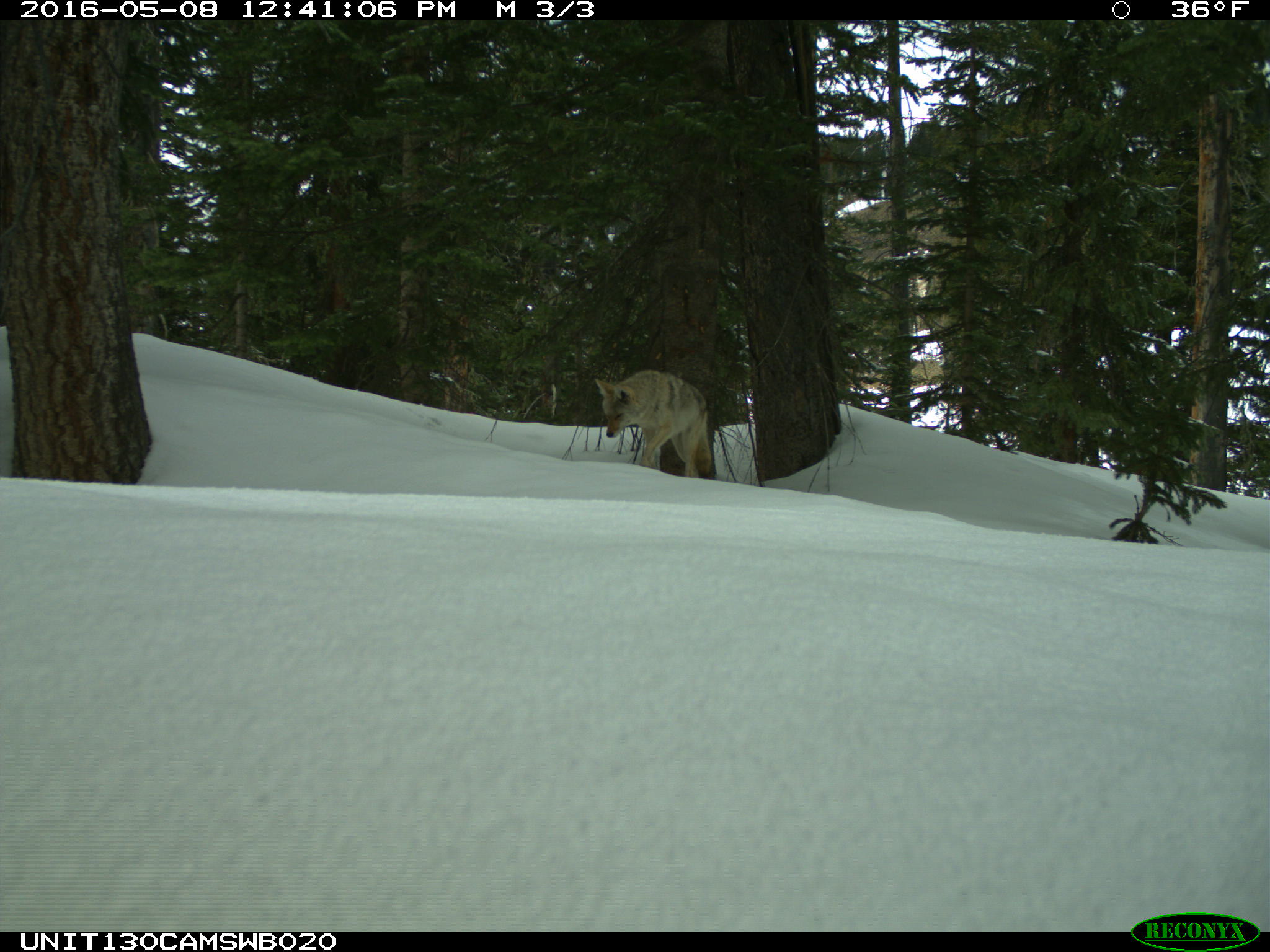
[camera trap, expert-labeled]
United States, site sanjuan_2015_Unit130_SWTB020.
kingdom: Animalia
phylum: Chordata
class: Mammalia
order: Carnivora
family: Canidae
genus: Canis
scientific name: Canis latrans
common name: coyote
Canis latrans (coyote).